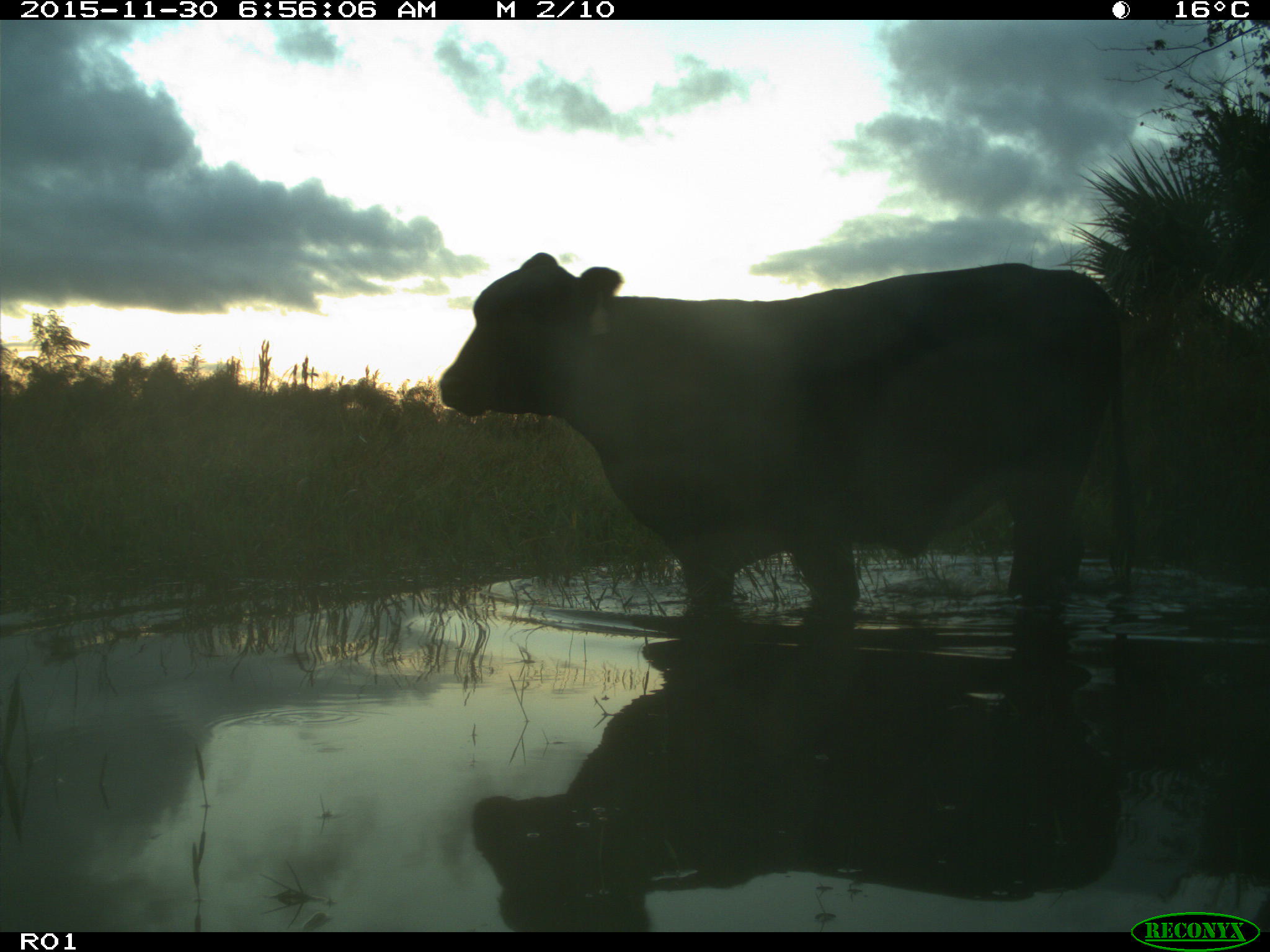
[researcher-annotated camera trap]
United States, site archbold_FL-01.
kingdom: Animalia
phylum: Chordata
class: Mammalia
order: Artiodactyla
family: Bovidae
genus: Bos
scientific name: Bos taurus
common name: domestic cow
Bos taurus (domestic cow).